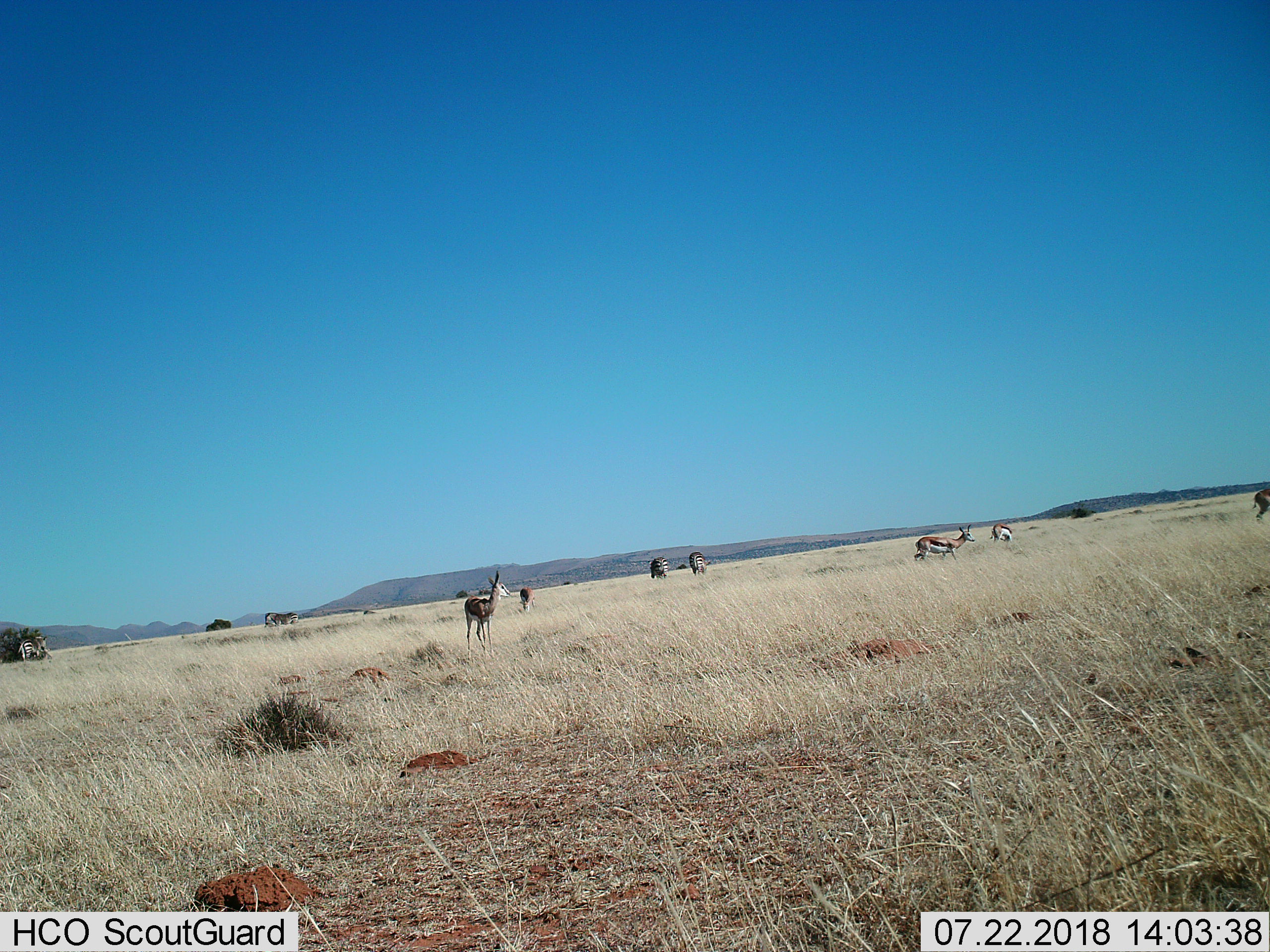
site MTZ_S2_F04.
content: unidentified animal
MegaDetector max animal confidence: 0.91